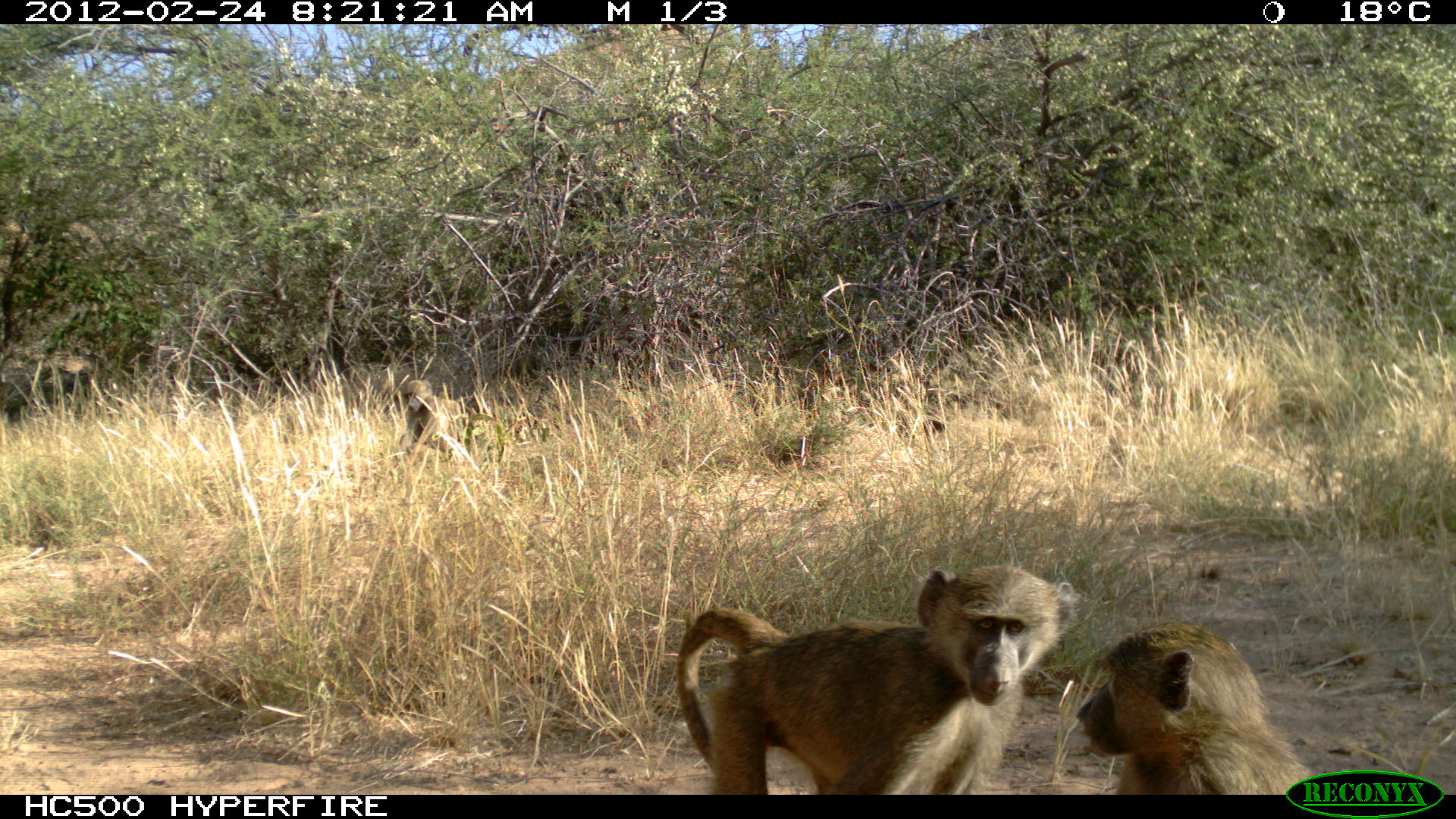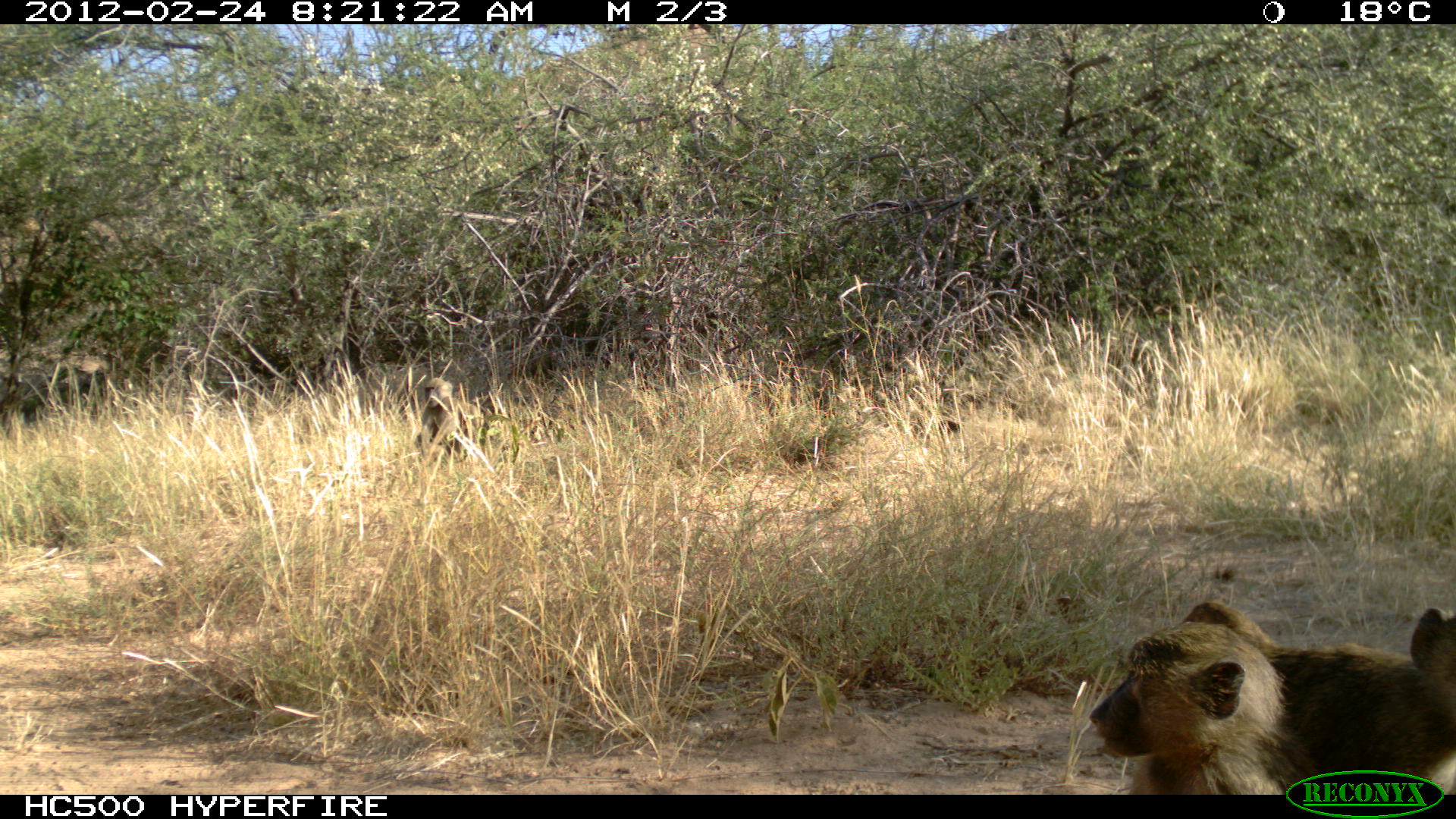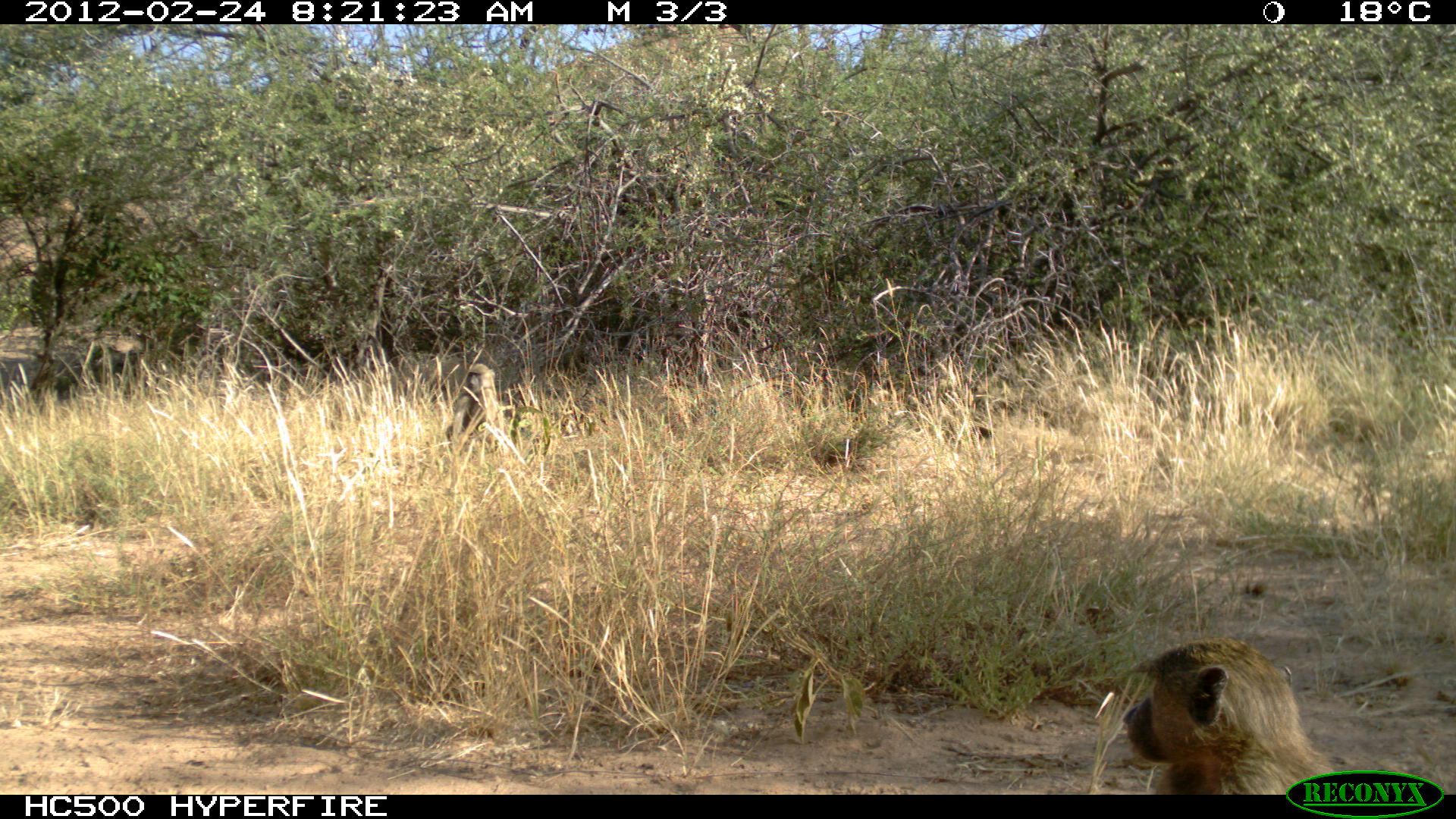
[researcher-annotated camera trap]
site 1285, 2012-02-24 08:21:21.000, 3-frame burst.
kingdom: Animalia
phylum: Chordata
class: Mammalia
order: Primates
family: Cercopithecidae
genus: Papio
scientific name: Papio anubis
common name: olive baboon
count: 3